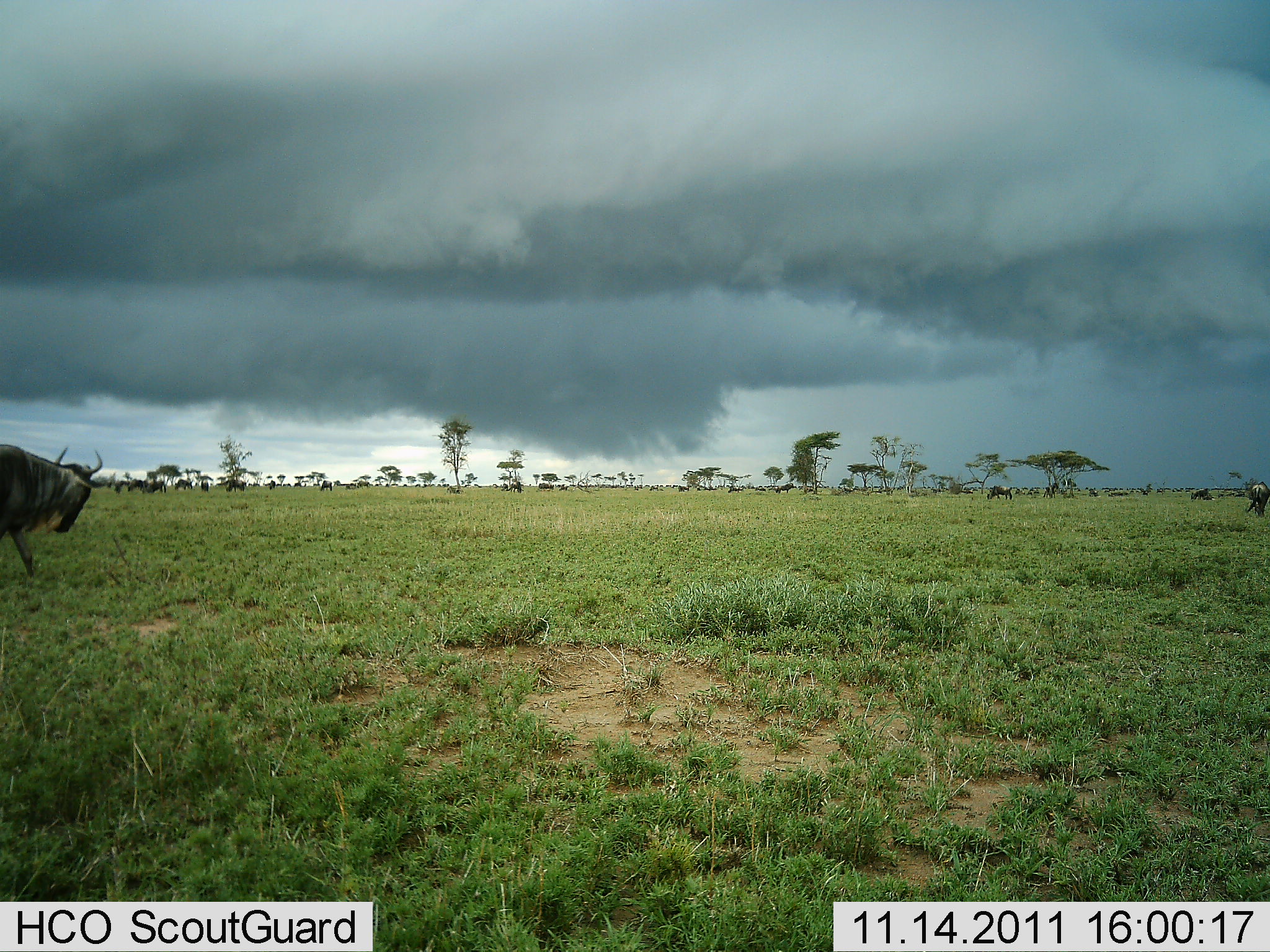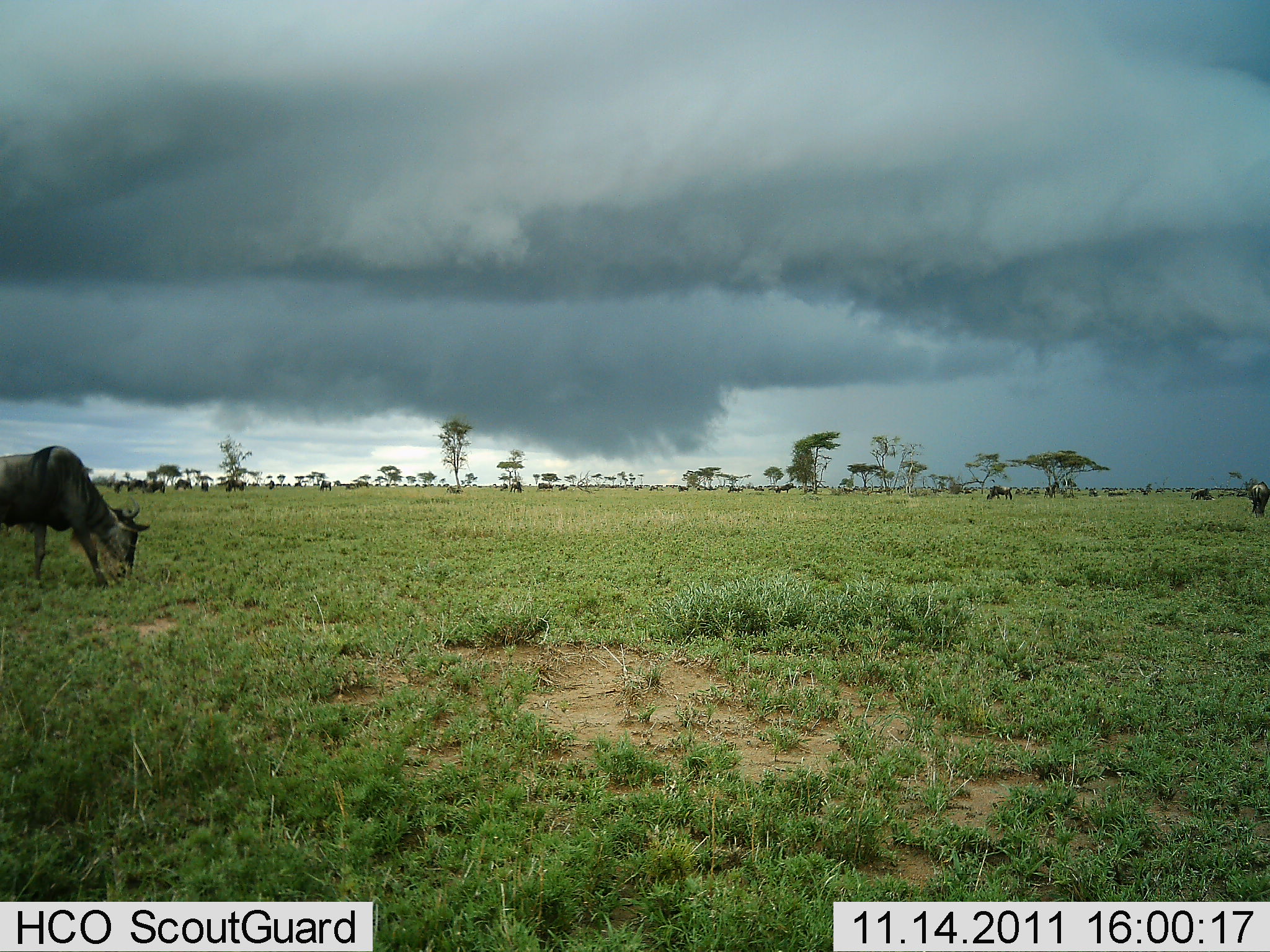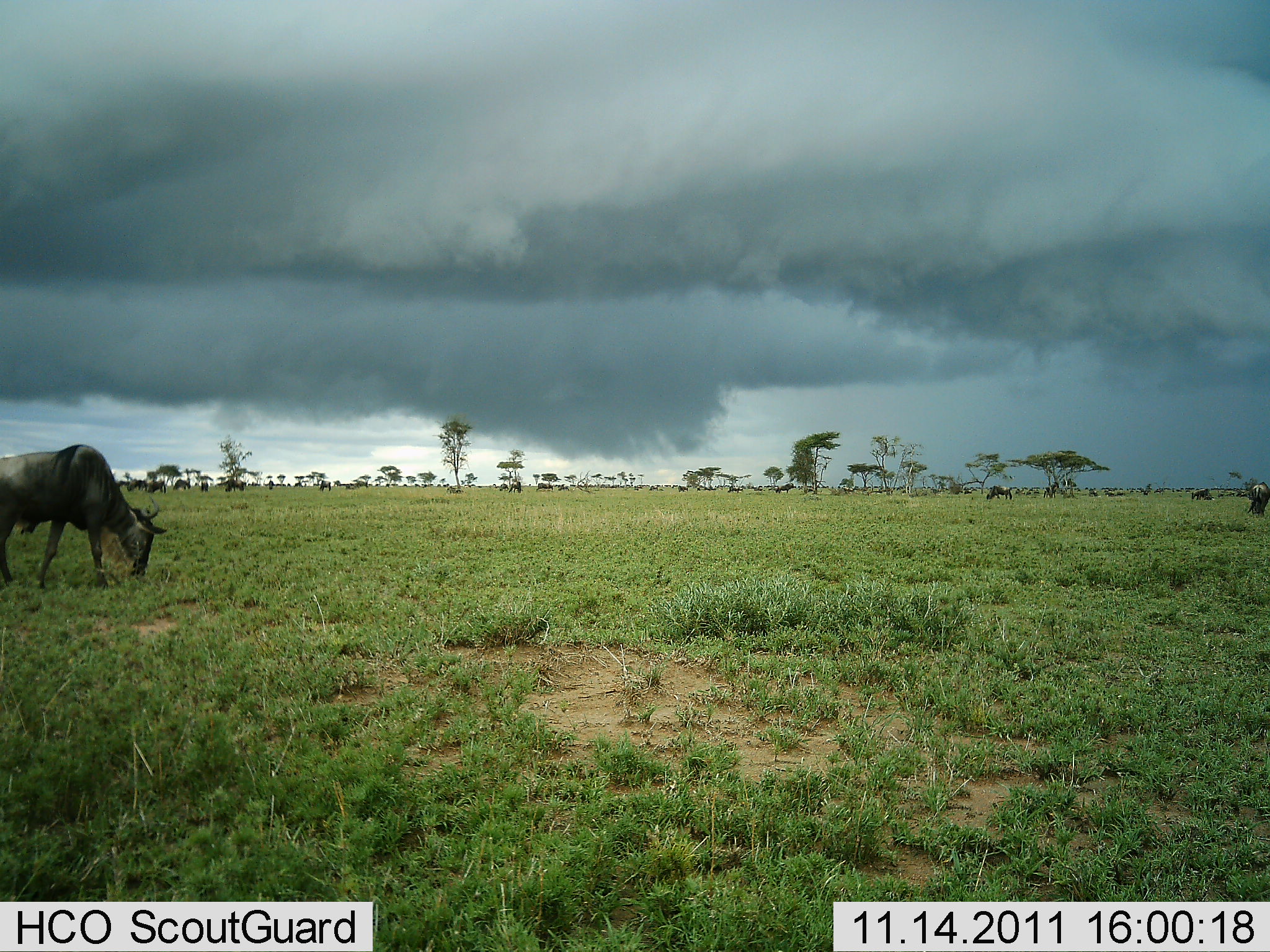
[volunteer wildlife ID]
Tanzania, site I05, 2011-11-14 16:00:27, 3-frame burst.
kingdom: Animalia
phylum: Chordata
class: Mammalia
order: Artiodactyla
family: Bovidae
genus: Connochaetes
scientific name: Connochaetes taurinus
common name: blue wildebeest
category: wildebeest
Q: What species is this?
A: Wildebeest (blue wildebeest) (Connochaetes taurinus).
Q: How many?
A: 2.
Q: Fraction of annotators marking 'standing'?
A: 17%.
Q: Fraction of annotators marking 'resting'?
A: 0%.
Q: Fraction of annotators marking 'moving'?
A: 75%.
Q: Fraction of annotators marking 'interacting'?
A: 0%.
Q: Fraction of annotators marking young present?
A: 0%.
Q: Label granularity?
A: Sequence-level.